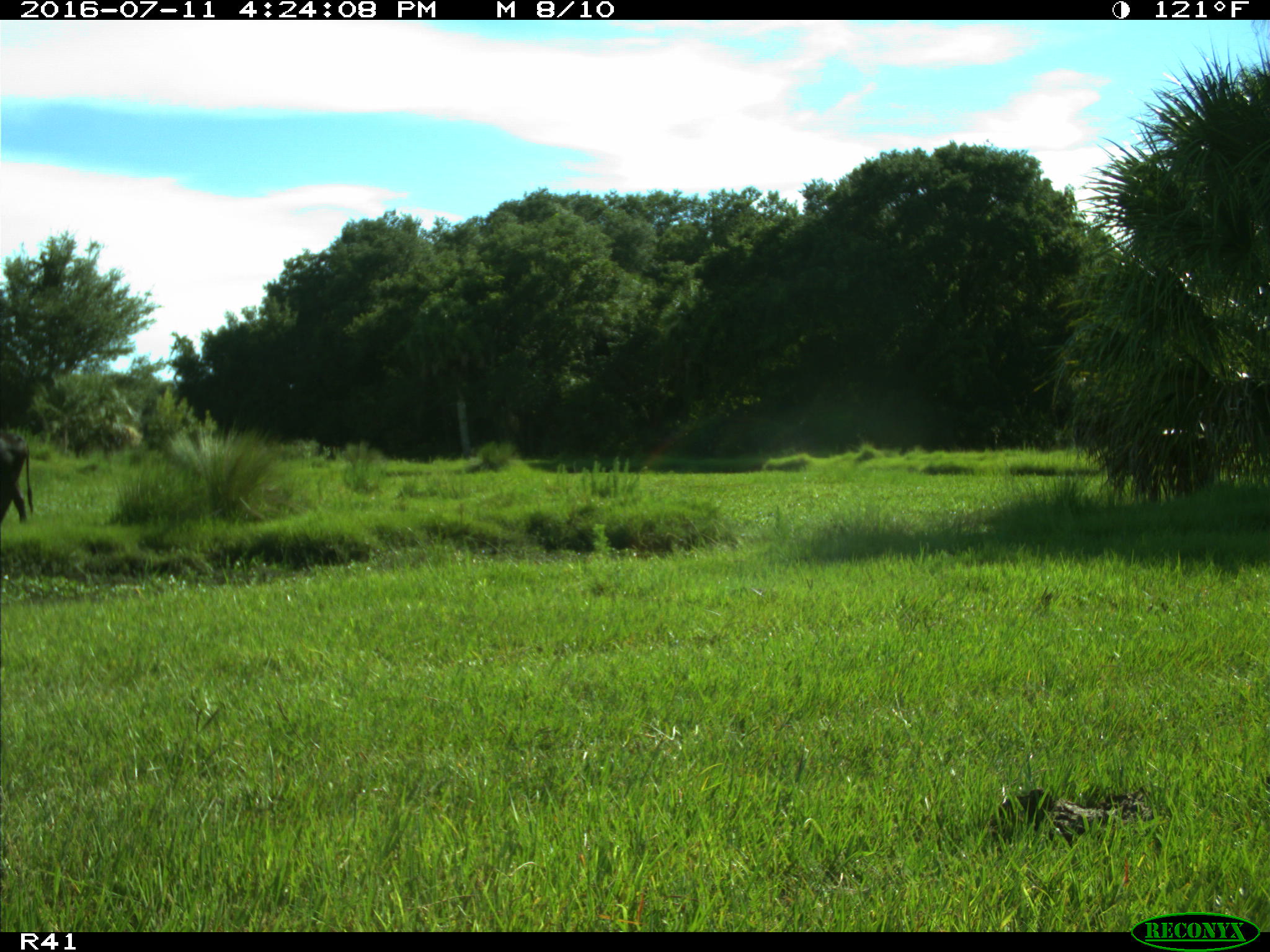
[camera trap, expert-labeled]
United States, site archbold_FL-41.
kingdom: Animalia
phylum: Chordata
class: Mammalia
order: Artiodactyla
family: Bovidae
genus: Bos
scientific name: Bos taurus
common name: domestic cow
Bos taurus (domestic cow).